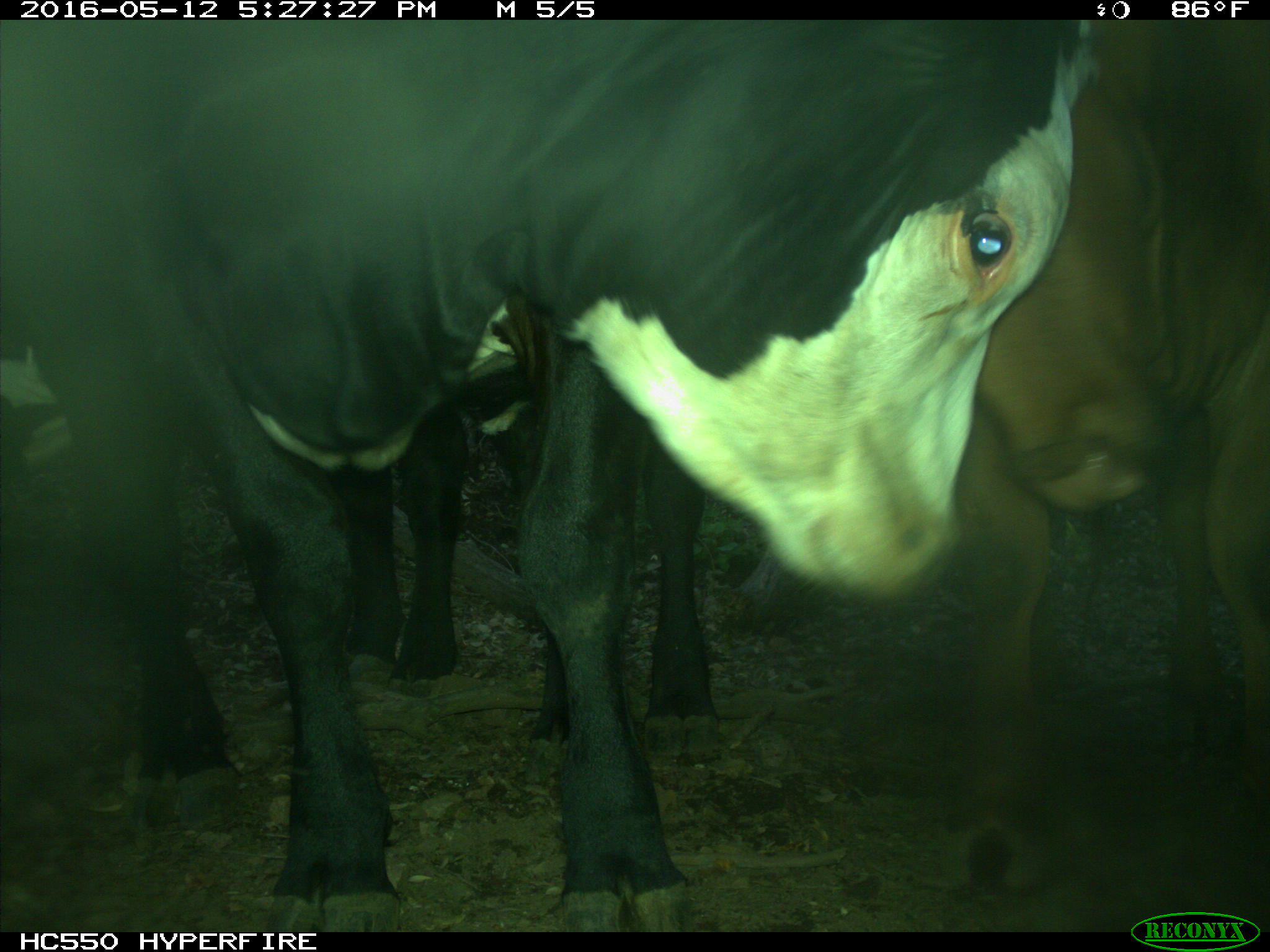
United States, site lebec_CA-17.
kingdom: Animalia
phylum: Chordata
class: Mammalia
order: Artiodactyla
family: Bovidae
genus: Bos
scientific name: Bos taurus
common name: domestic cow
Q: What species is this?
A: Bos taurus (domestic cow).